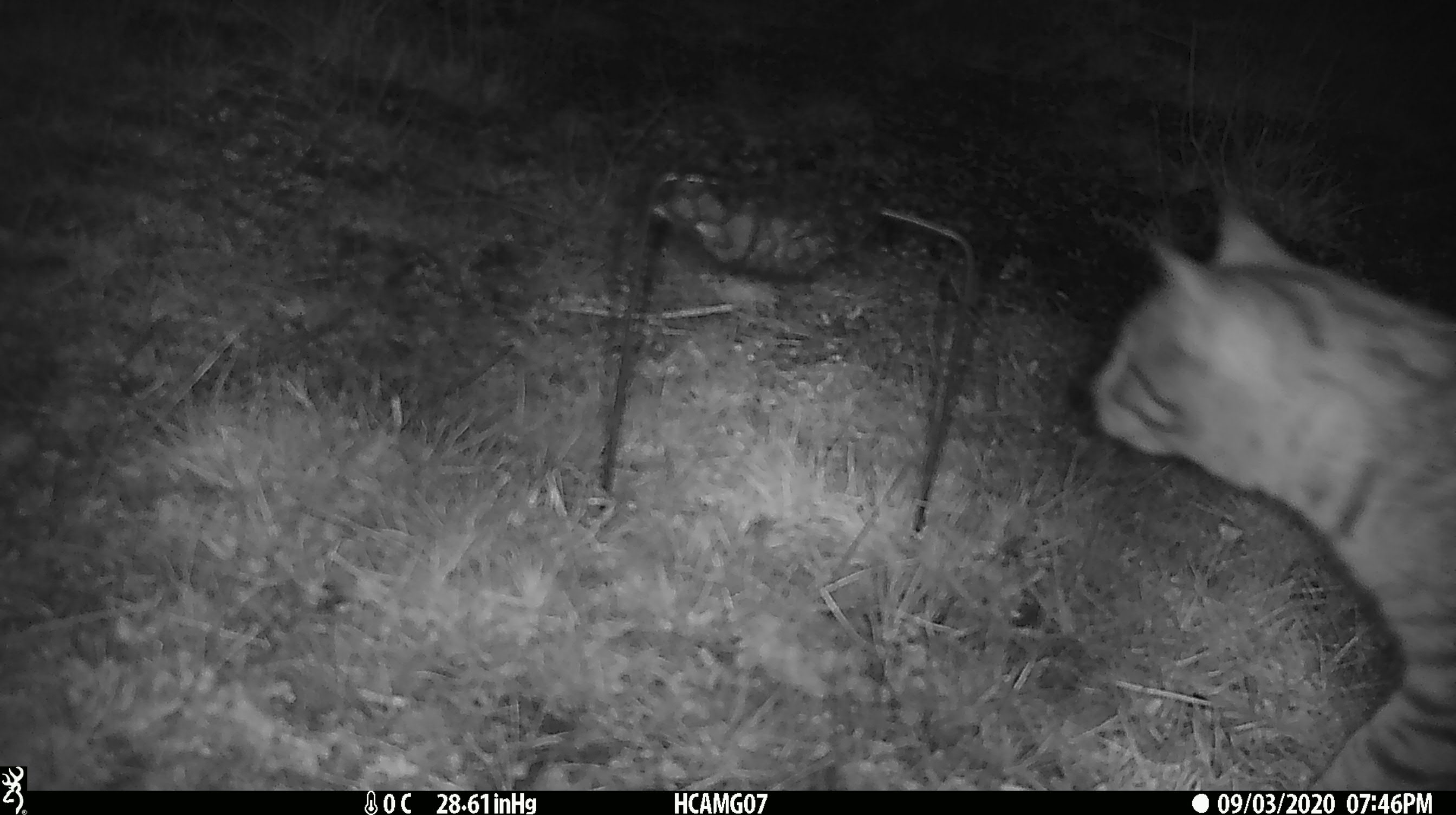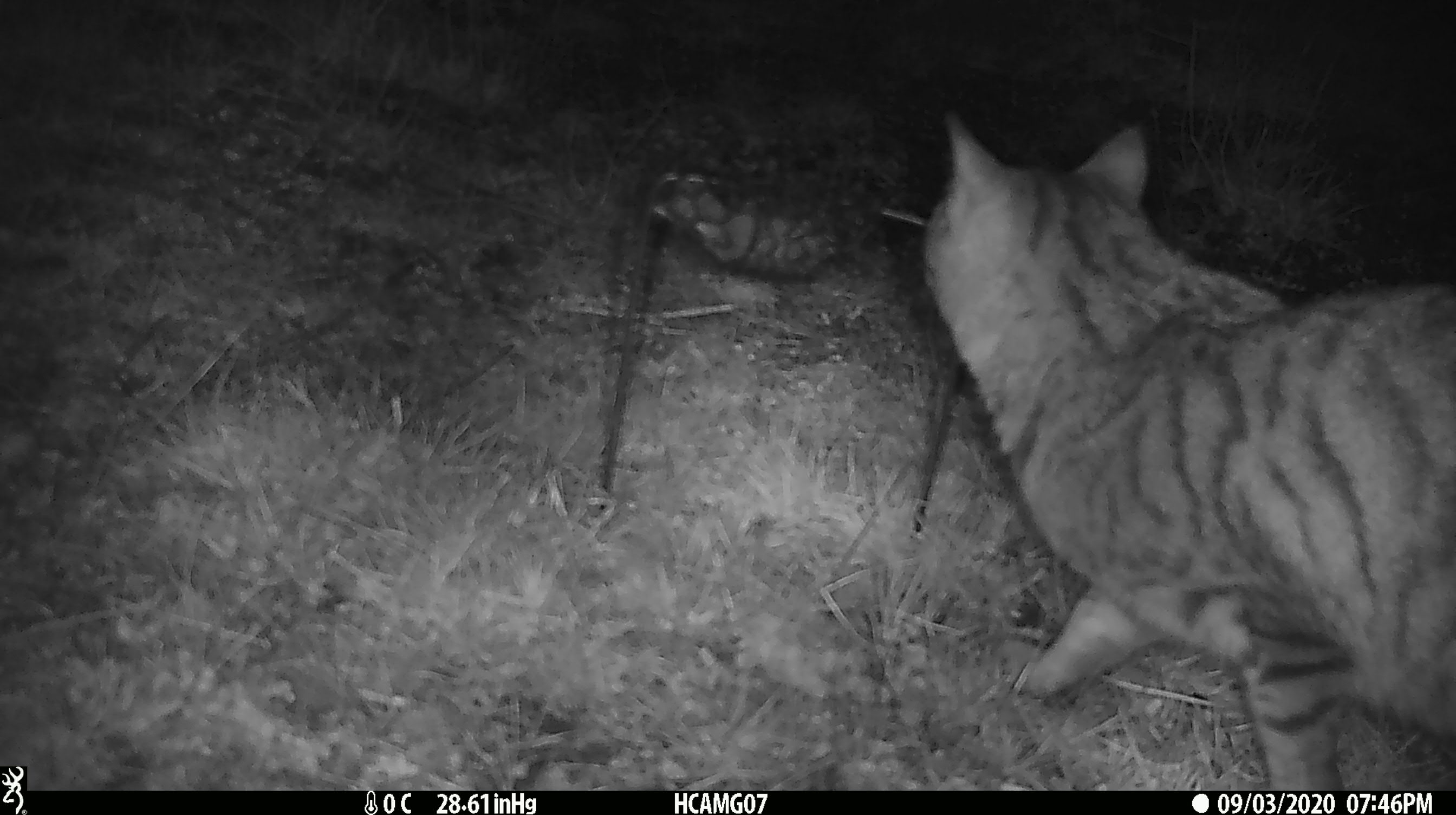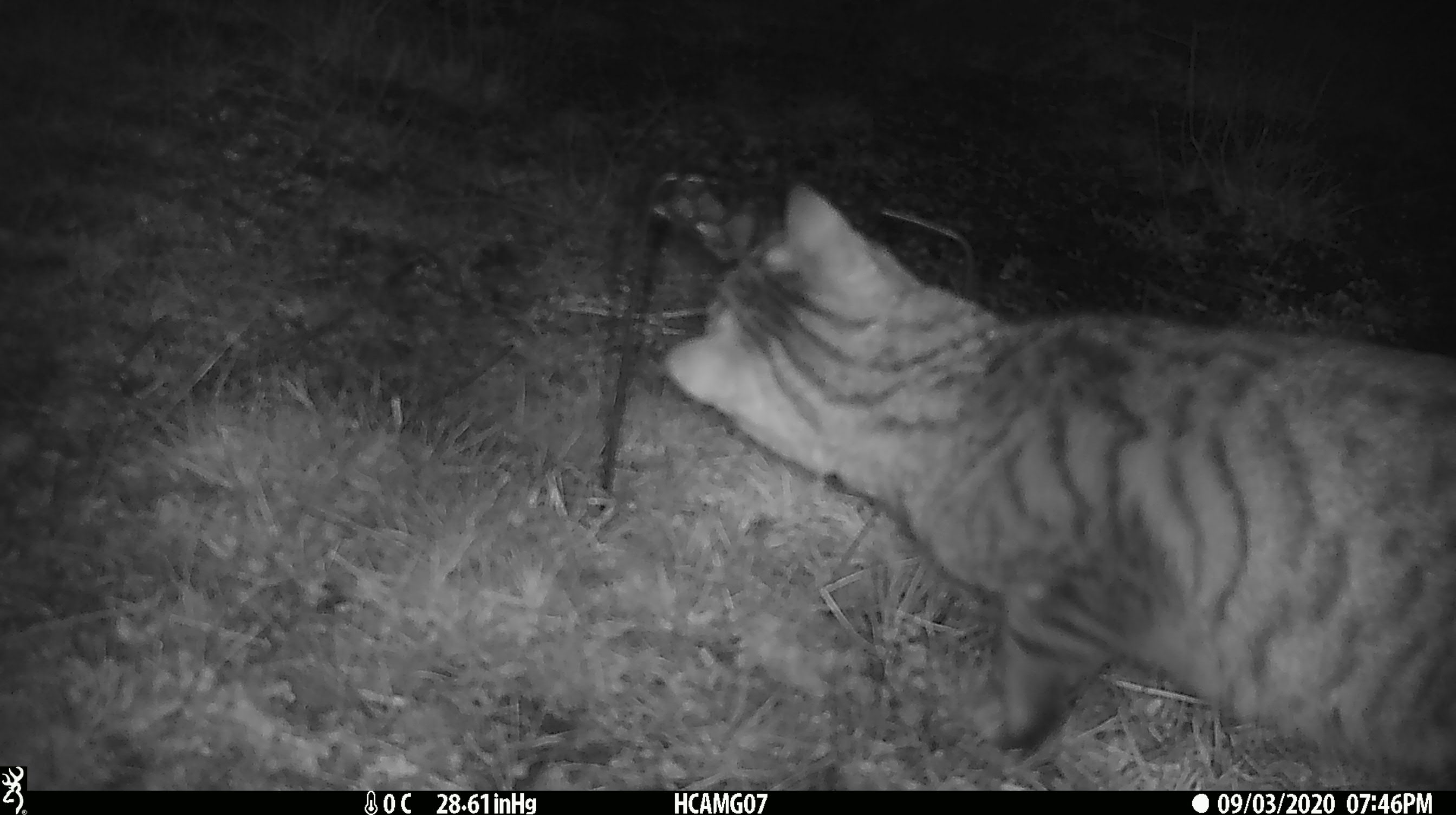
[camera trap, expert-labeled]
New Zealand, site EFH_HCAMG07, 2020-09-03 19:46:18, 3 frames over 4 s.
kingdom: Animalia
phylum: Chordata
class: Mammalia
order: Carnivora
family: Felidae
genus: Felis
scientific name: Felis catus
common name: domestic cat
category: cat